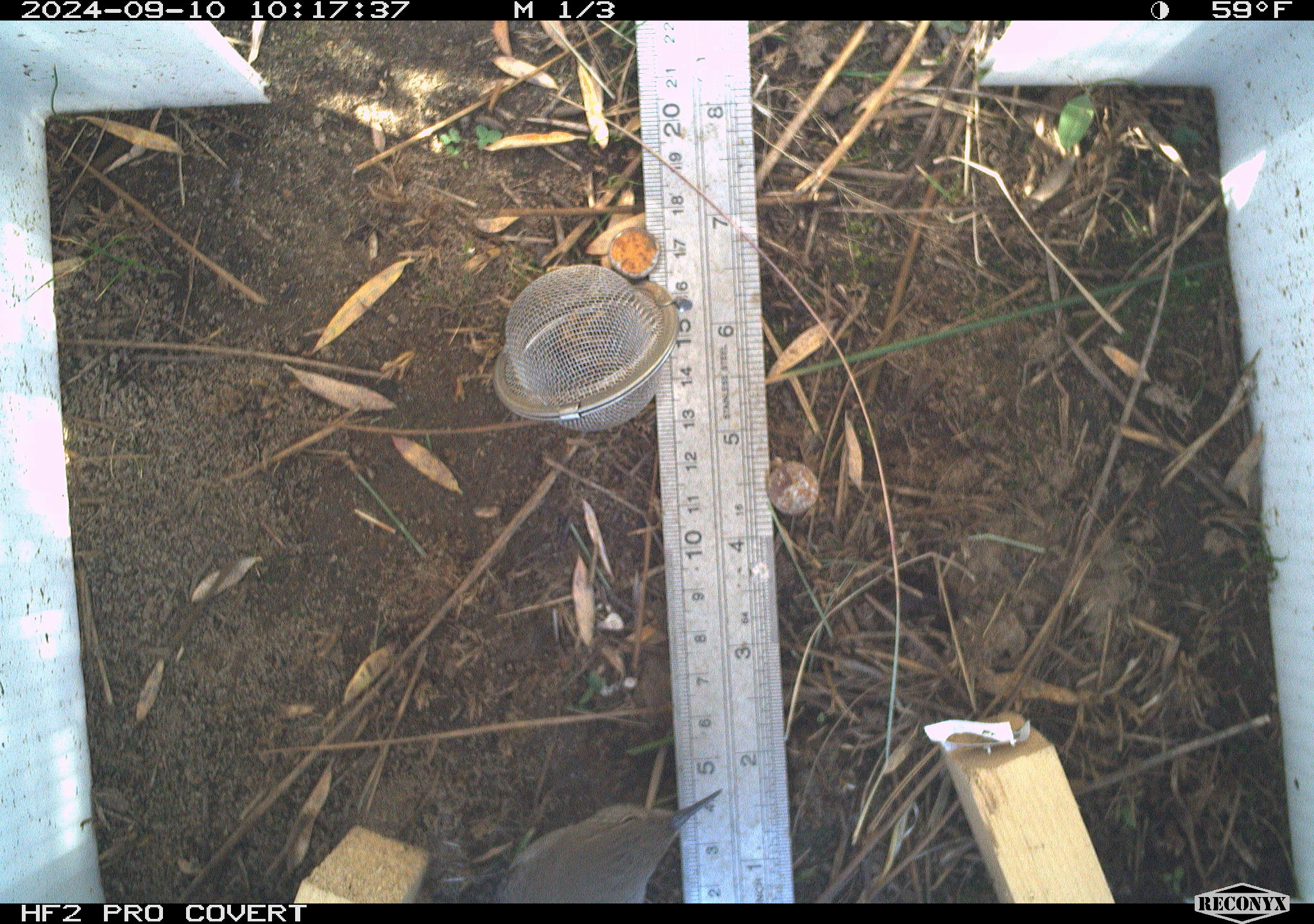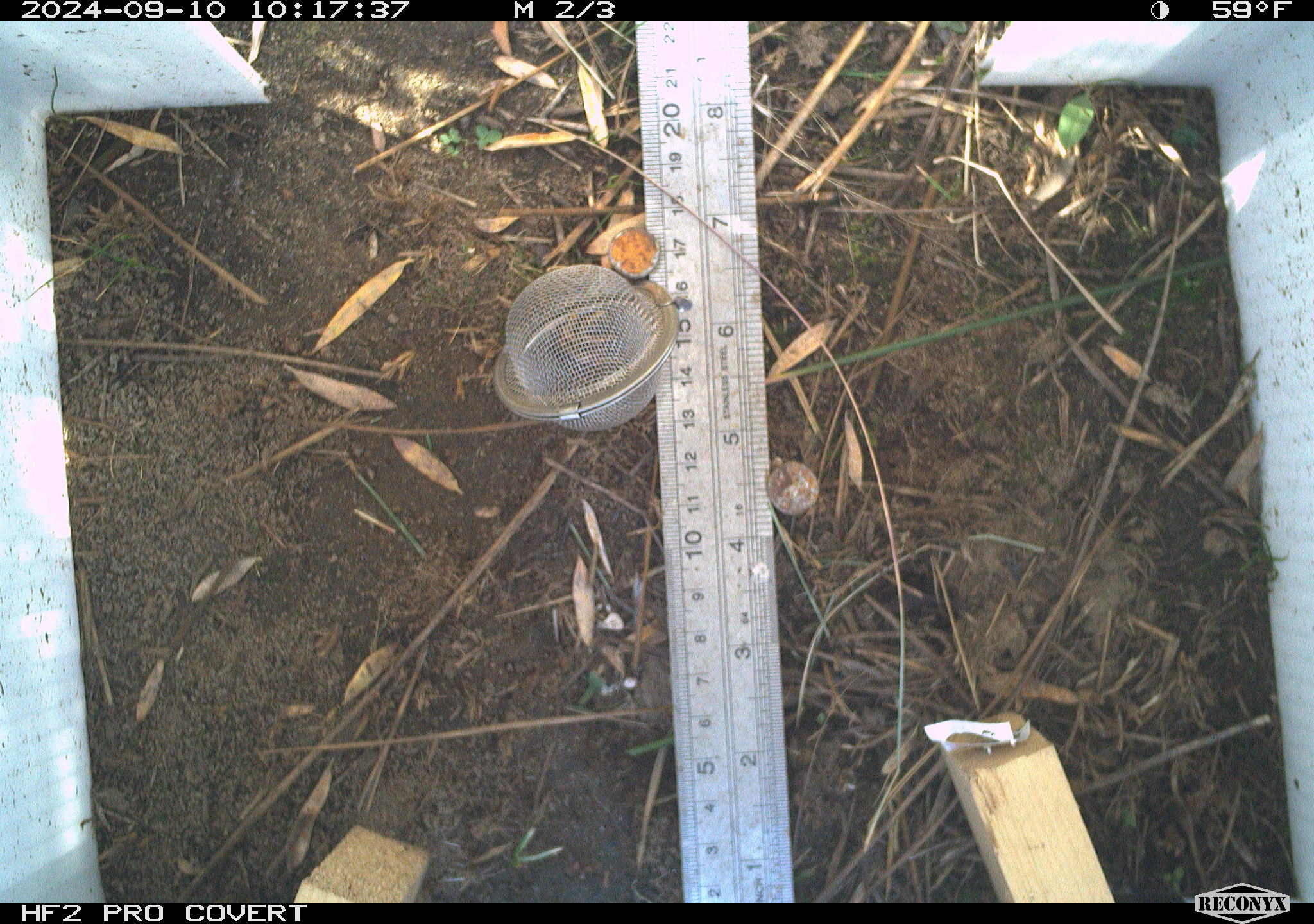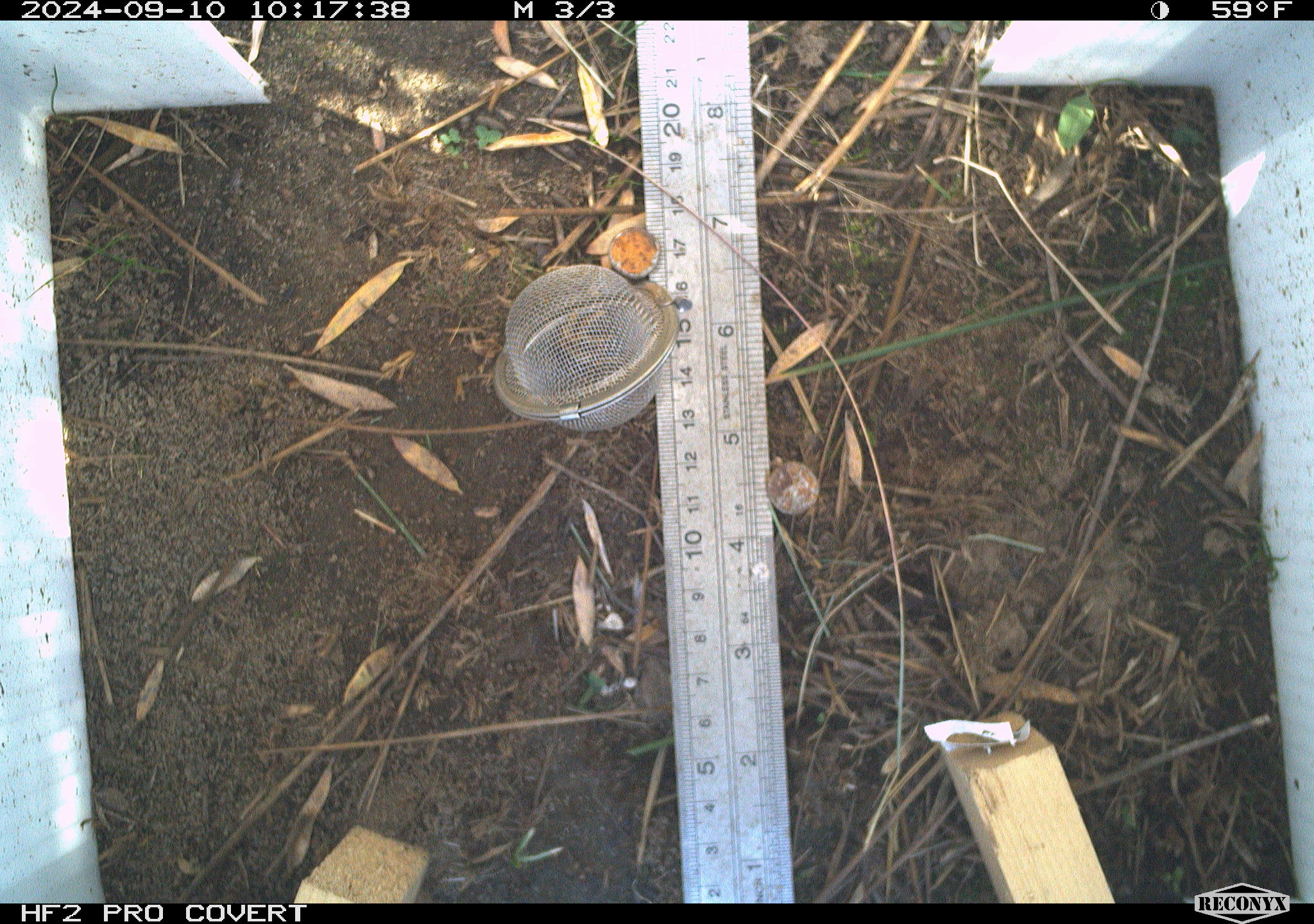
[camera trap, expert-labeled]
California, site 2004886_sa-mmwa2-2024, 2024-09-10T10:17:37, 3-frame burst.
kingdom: Animalia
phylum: Chordata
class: Aves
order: Passeriformes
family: Troglodytidae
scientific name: Troglodytidae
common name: wren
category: troglodytidae family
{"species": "troglodytidae family (wren) (Troglodytidae)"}